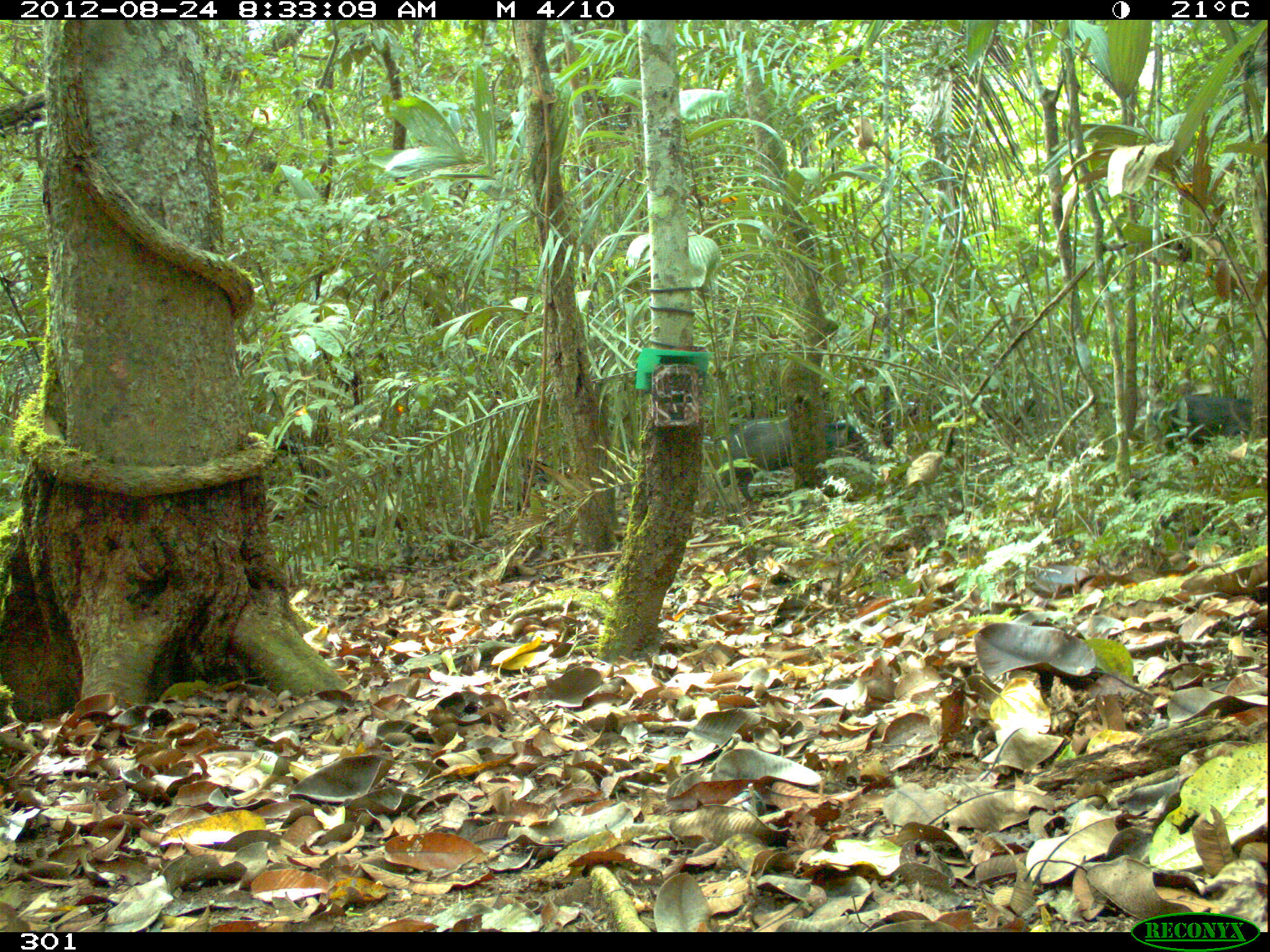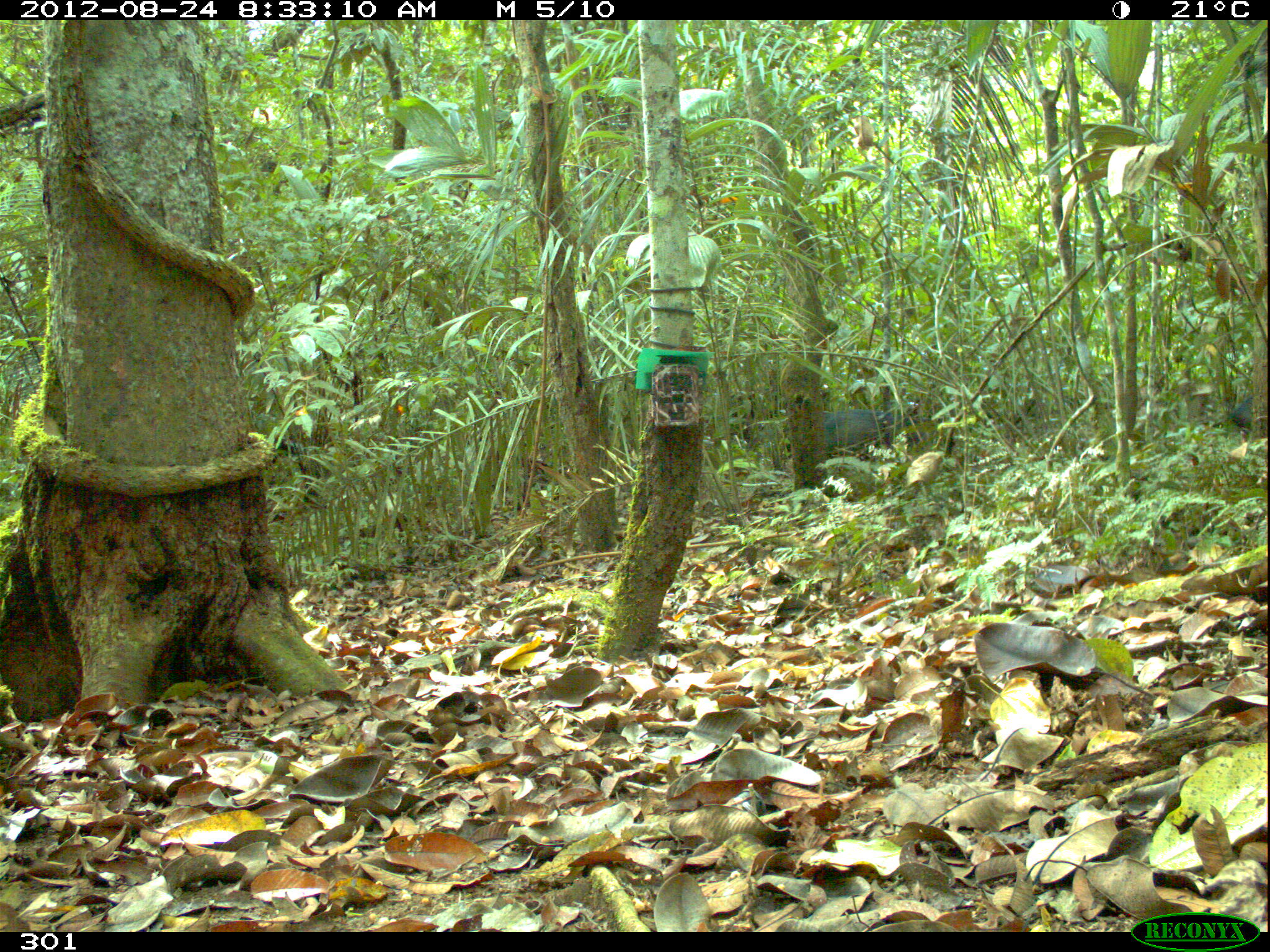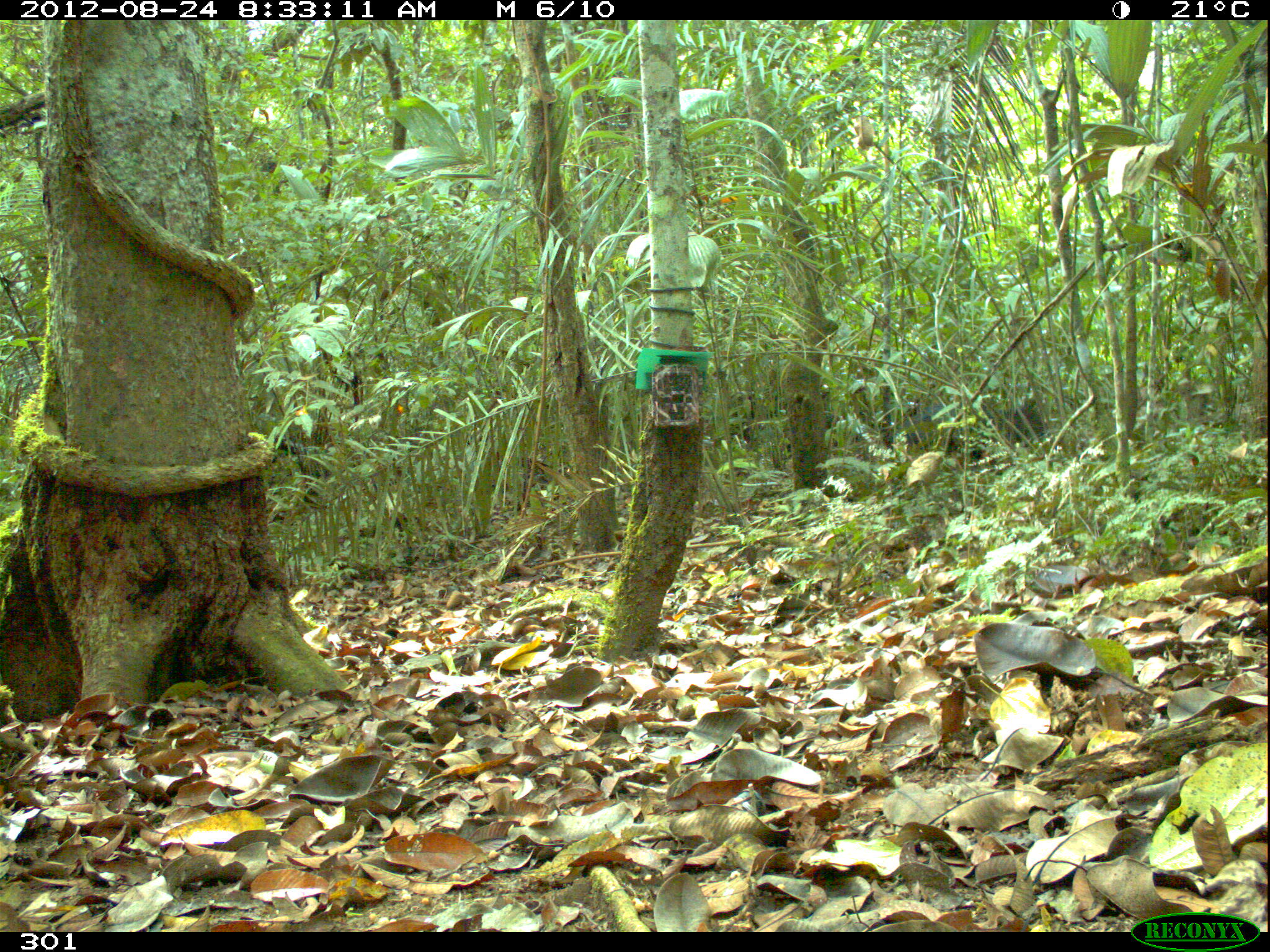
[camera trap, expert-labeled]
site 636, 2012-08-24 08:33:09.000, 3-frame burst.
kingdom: Animalia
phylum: Chordata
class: Mammalia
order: Artiodactyla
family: Tayassuidae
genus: Pecari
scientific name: Pecari tajacu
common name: collared peccary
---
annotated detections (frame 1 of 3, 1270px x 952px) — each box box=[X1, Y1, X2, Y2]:
pecari tajacu: box=[718, 416, 871, 500]; box=[1152, 392, 1252, 454]